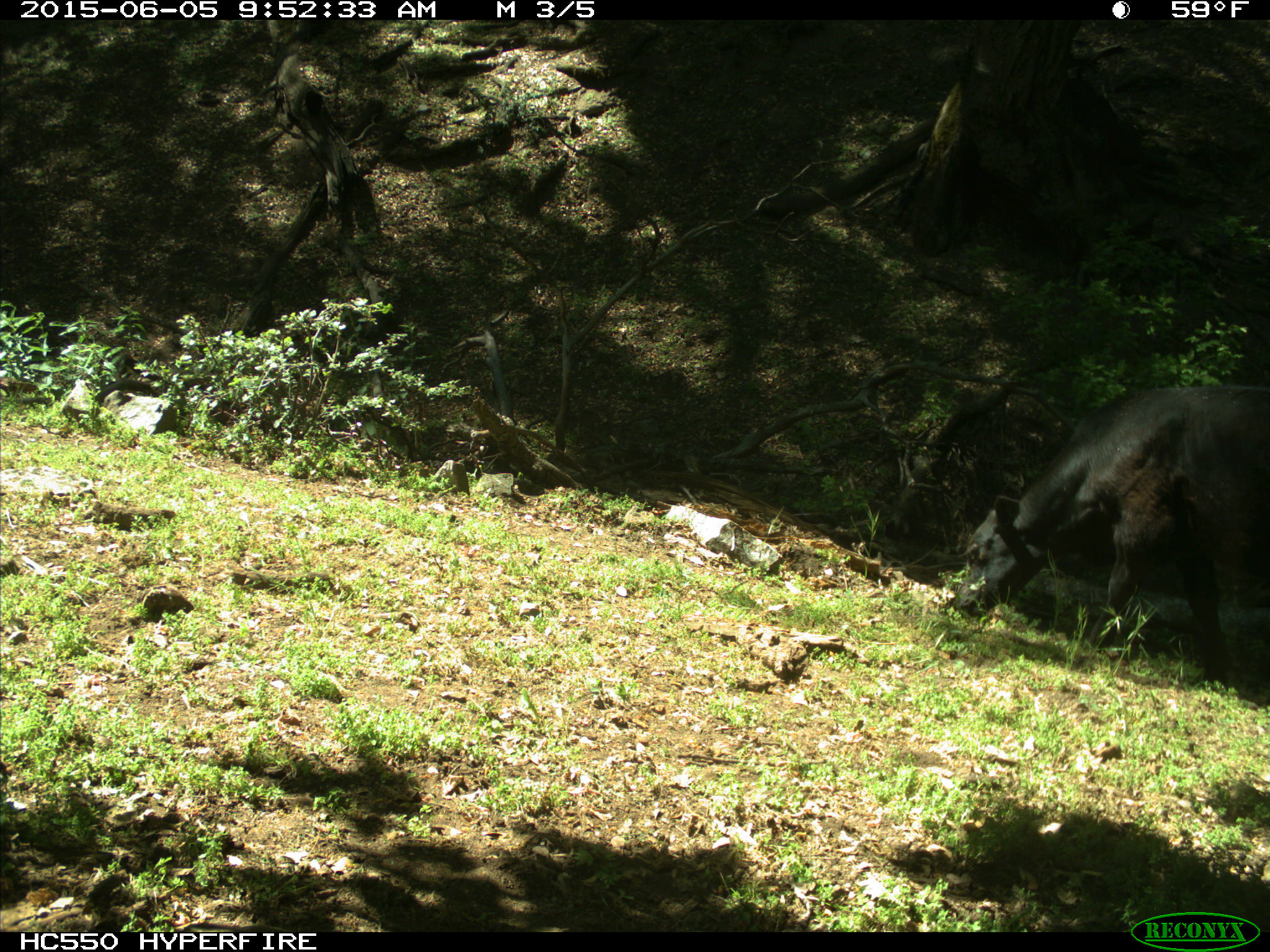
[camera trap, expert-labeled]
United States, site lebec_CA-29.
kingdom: Animalia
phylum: Chordata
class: Mammalia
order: Artiodactyla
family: Bovidae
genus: Bos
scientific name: Bos taurus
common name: domestic cow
Bos taurus (domestic cow).